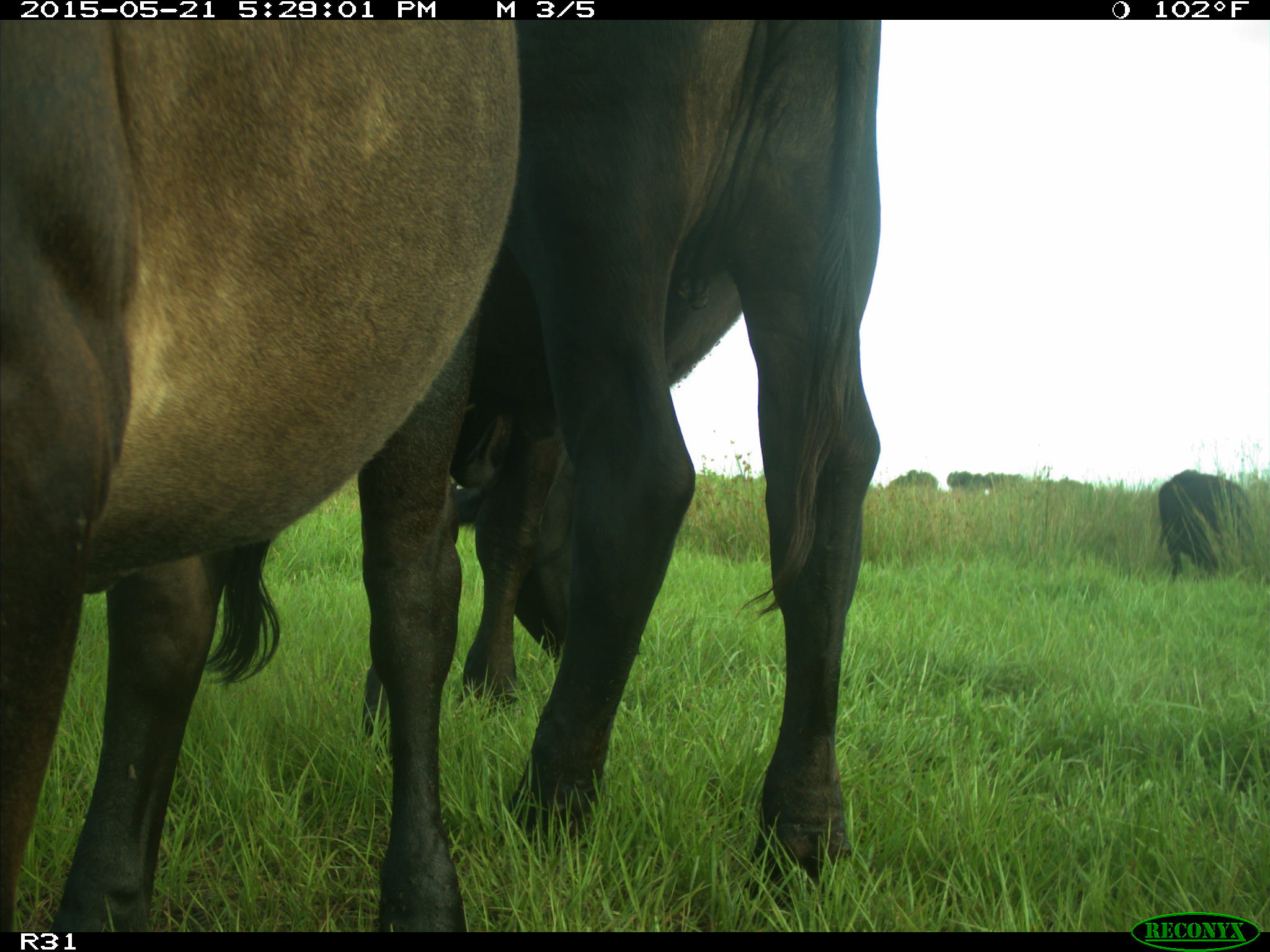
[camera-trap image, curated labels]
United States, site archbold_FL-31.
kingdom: Animalia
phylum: Chordata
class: Mammalia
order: Artiodactyla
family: Bovidae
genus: Bos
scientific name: Bos taurus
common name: domestic cow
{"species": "Bos taurus (domestic cow)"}